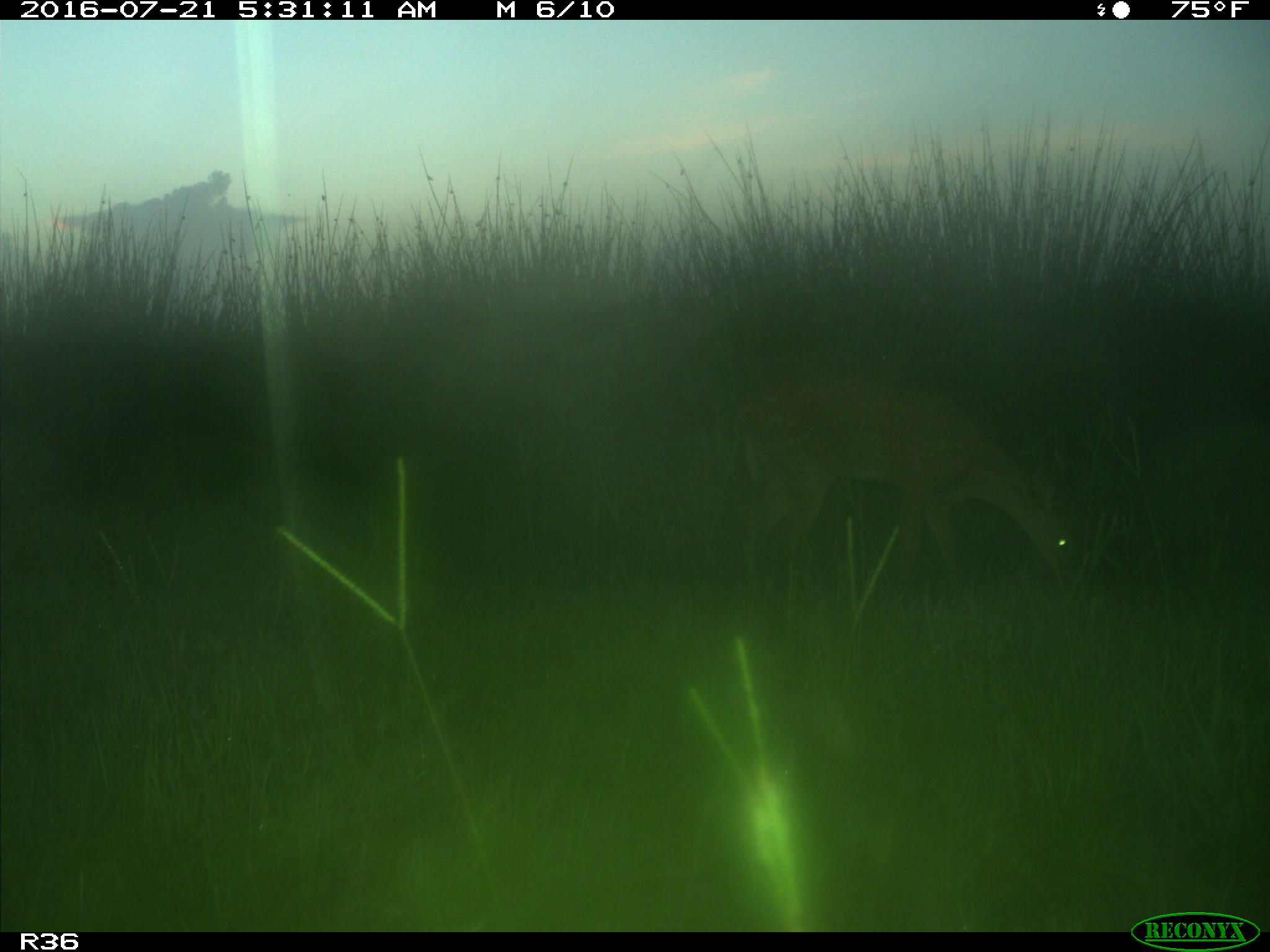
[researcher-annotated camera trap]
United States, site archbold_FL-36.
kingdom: Animalia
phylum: Chordata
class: Mammalia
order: Artiodactyla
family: Cervidae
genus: Odocoileus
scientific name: Odocoileus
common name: deer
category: unidentified deer